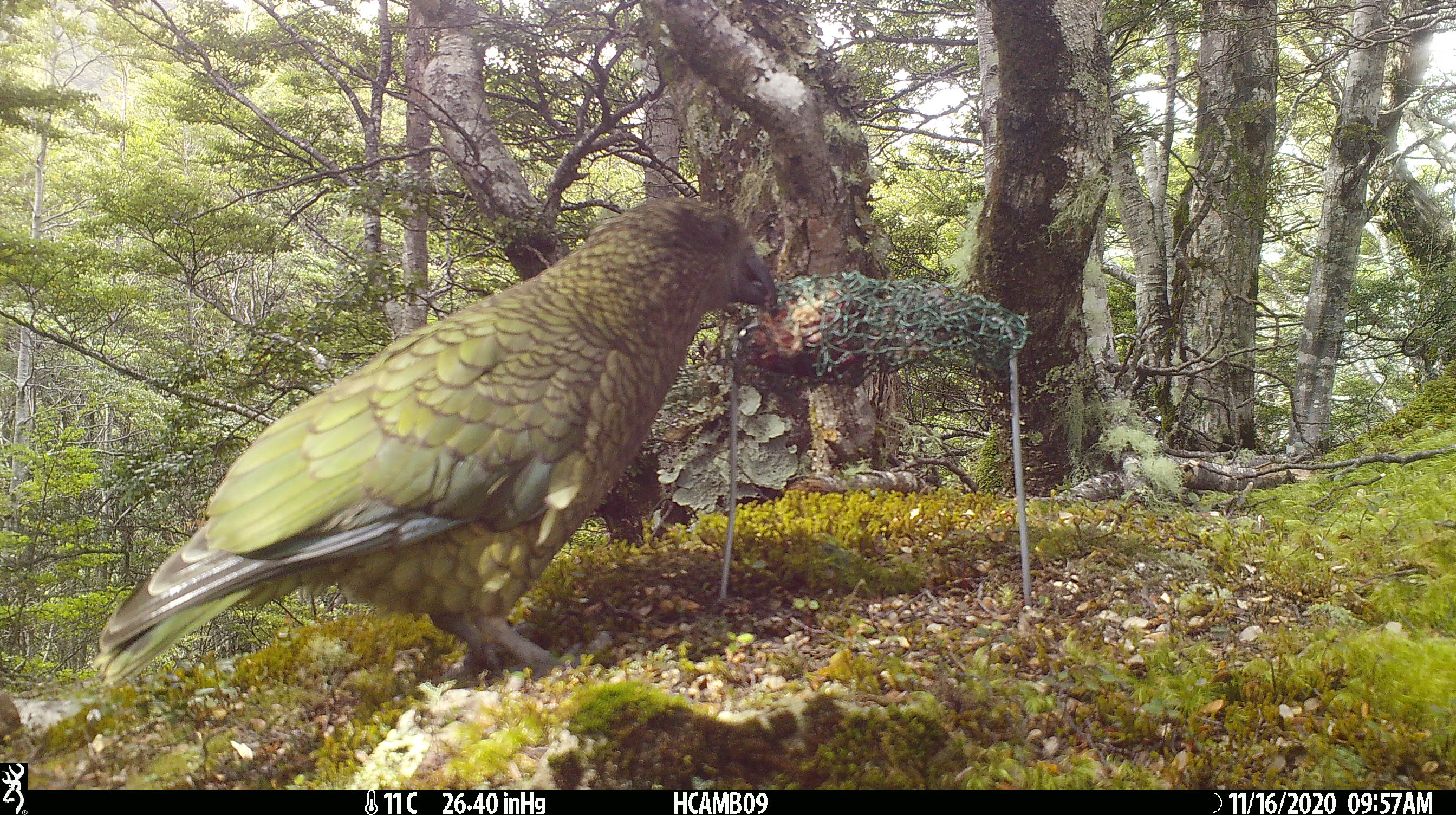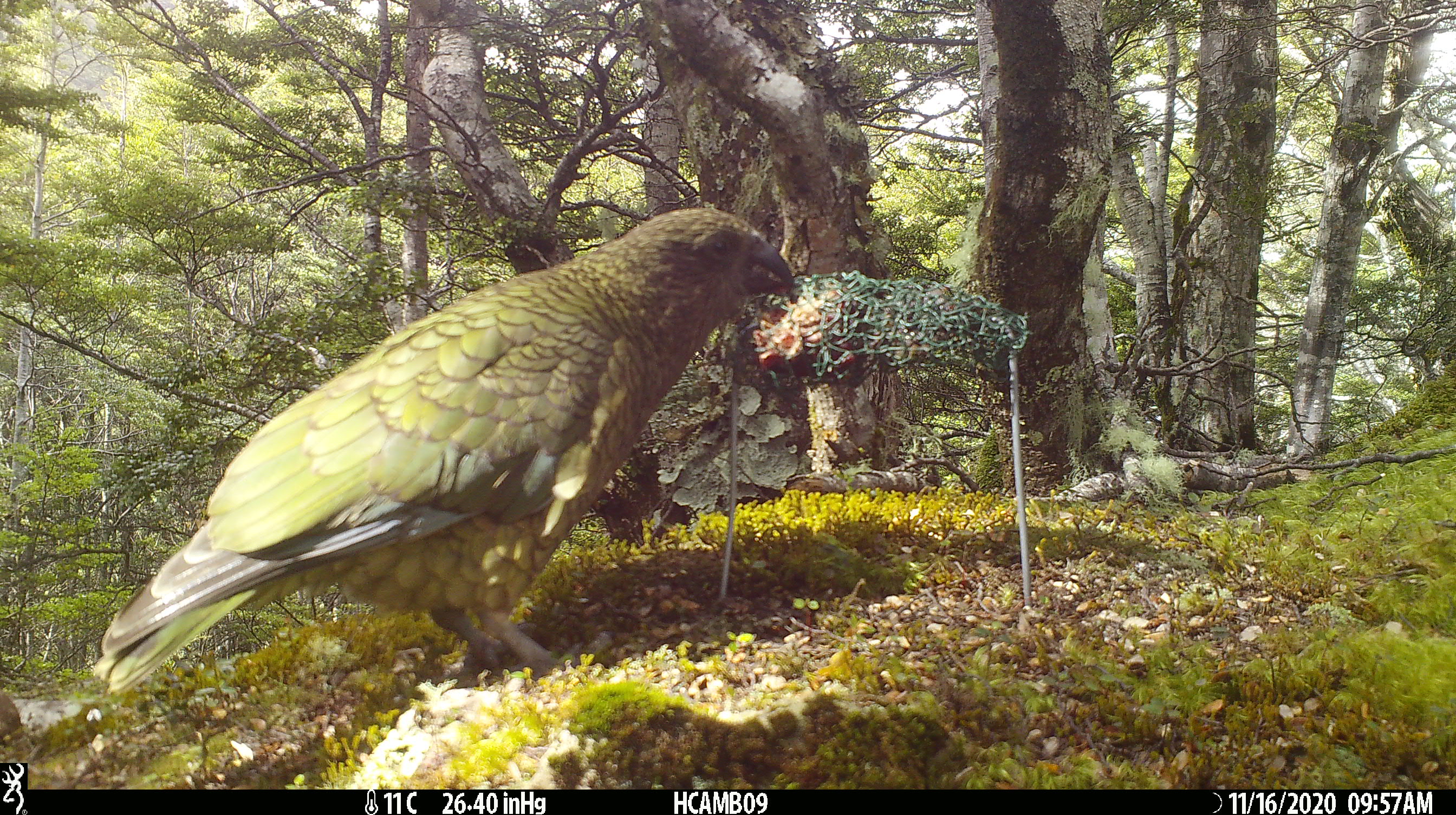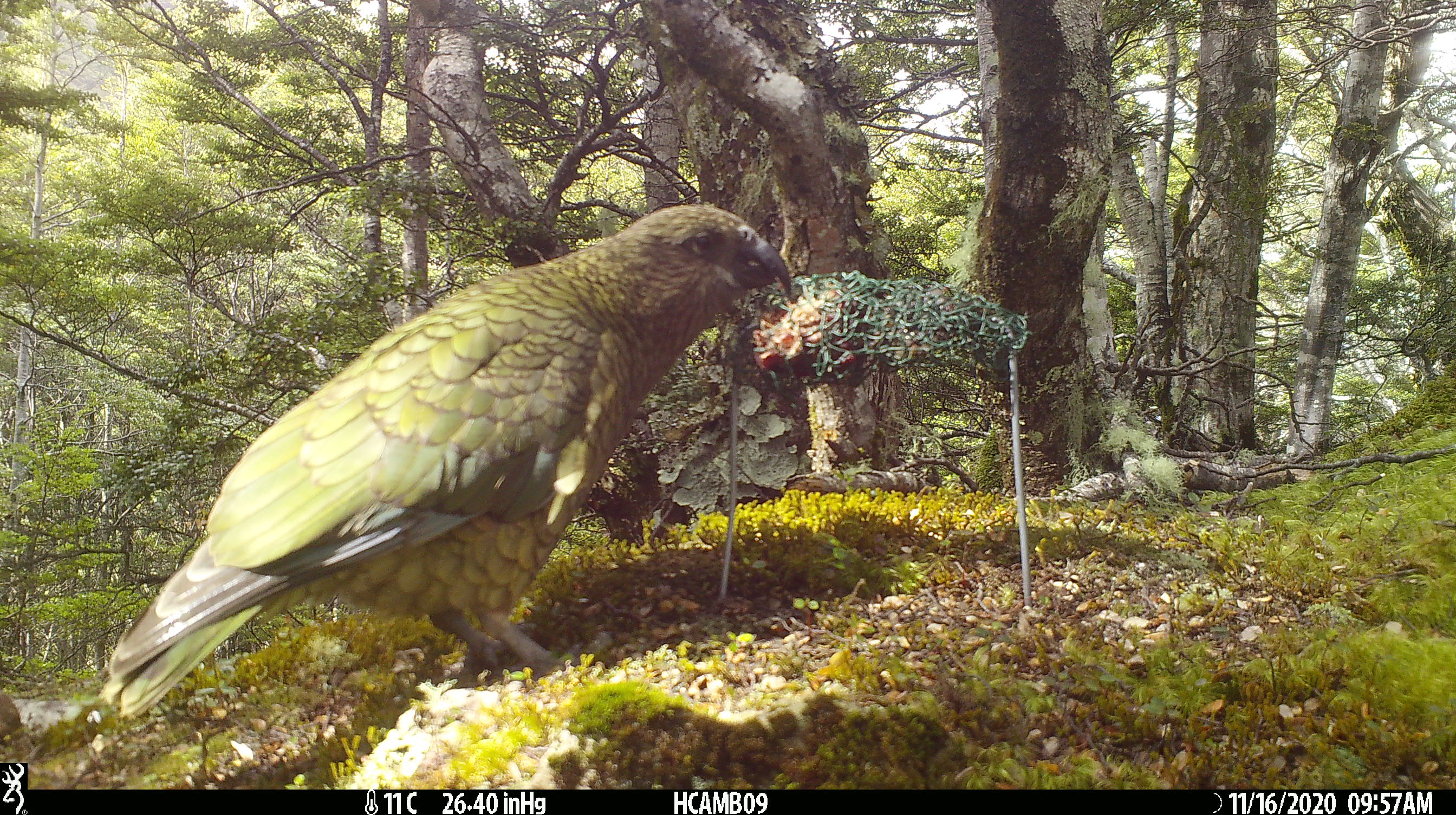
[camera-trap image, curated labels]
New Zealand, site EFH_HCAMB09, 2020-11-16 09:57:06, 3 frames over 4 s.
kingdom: Animalia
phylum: Chordata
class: Aves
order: Psittaciformes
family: Strigopidae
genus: Nestor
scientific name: Nestor notabilis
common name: kea